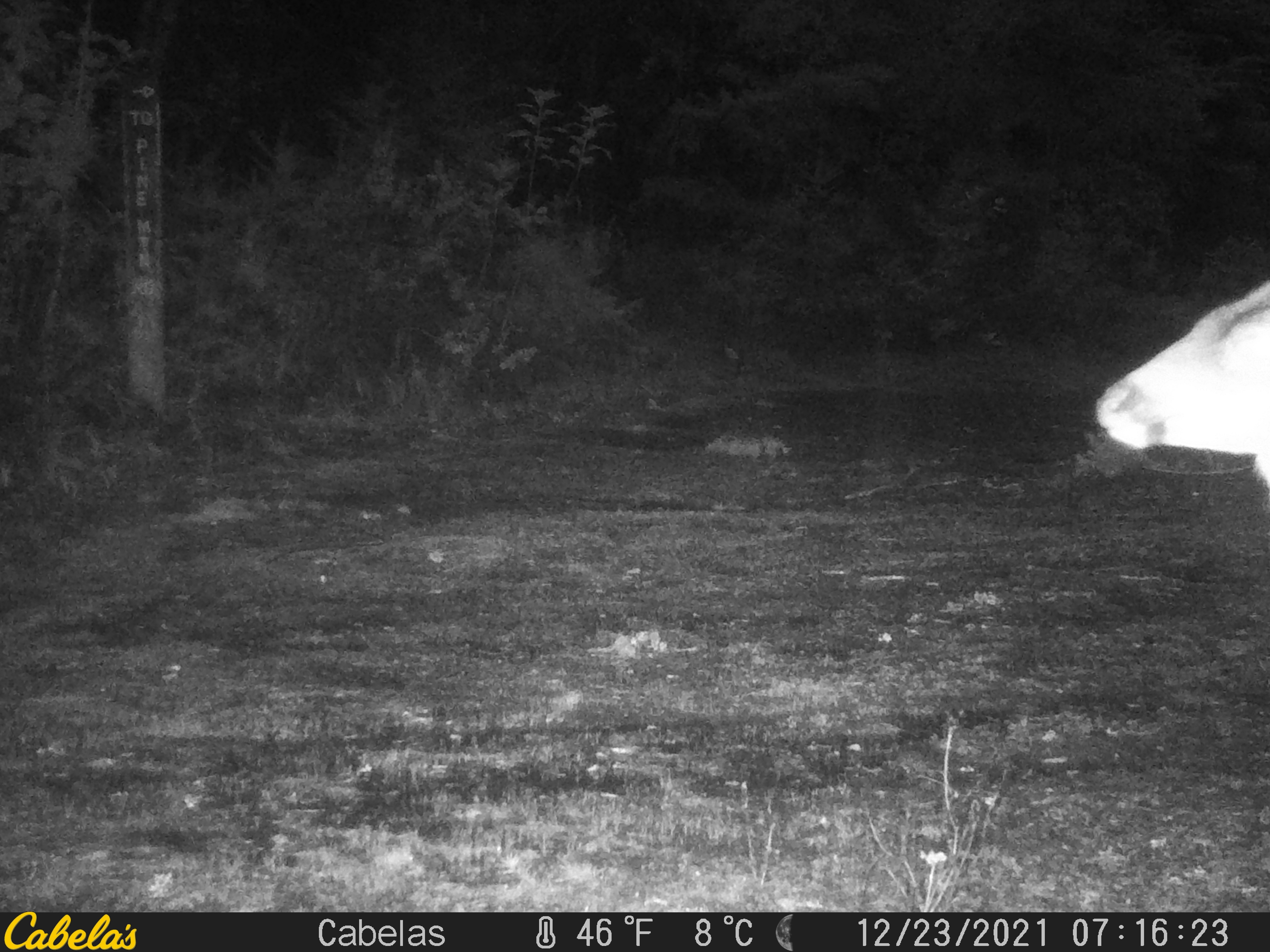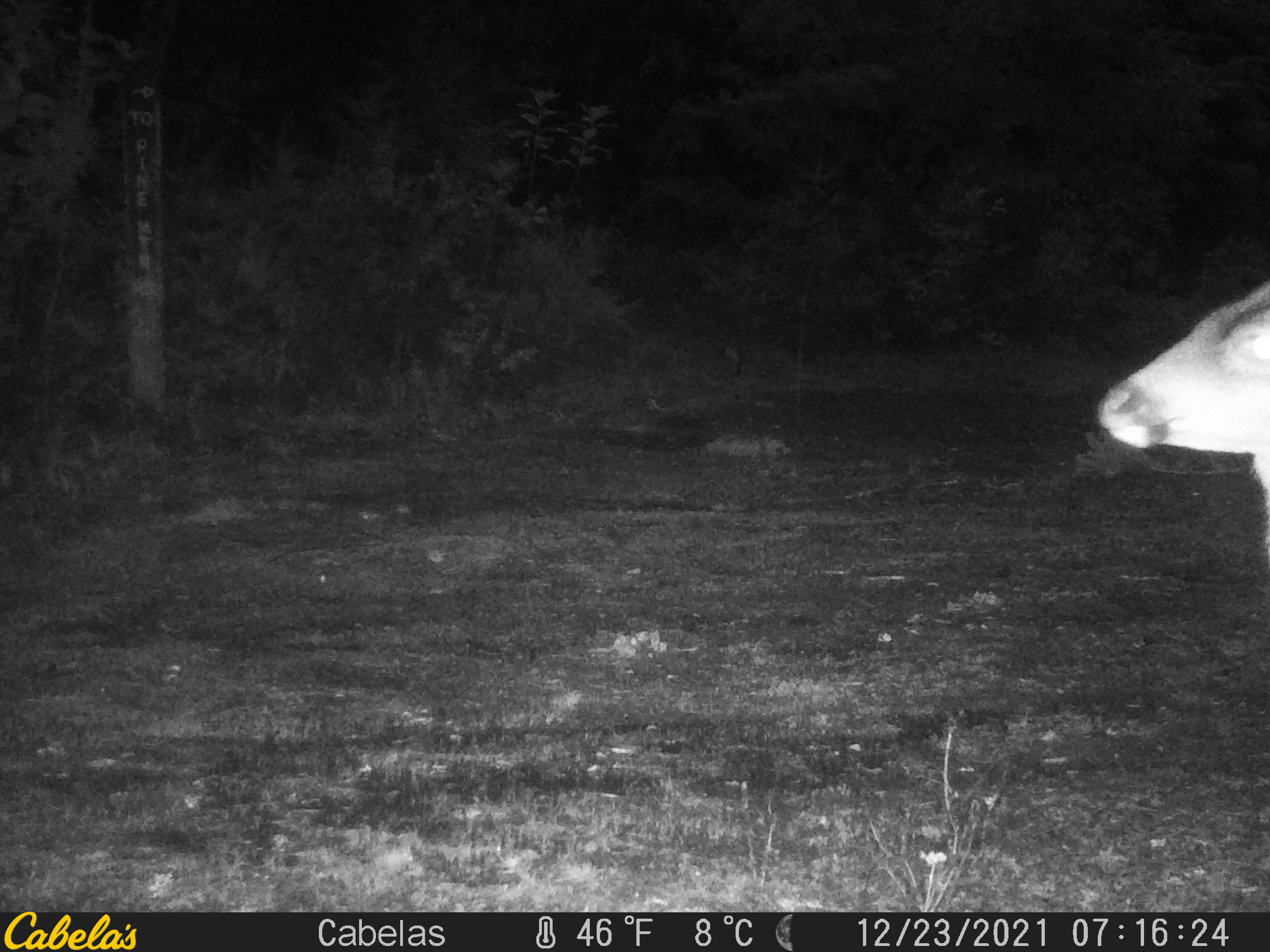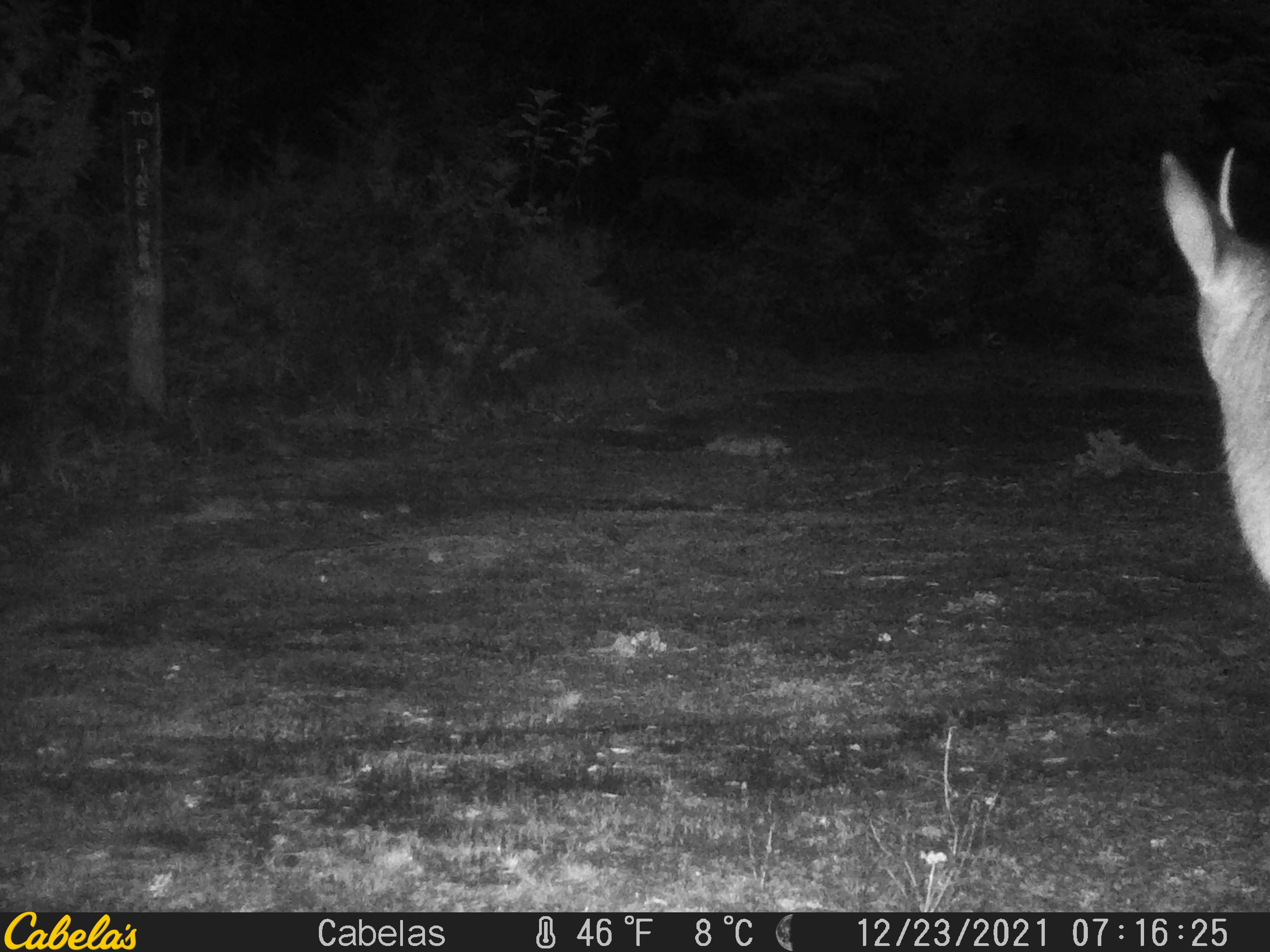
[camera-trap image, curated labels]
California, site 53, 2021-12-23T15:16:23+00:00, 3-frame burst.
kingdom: Animalia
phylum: Chordata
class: Mammalia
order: Artiodactyla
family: Cervidae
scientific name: Cervidae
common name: elk or deer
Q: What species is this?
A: Elk or deer (Cervidae).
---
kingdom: Animalia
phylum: Chordata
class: Mammalia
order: Artiodactyla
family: Cervidae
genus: Odocoileus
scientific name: Odocoileus hemionus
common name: mule deer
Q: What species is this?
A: Mule deer (Odocoileus hemionus).